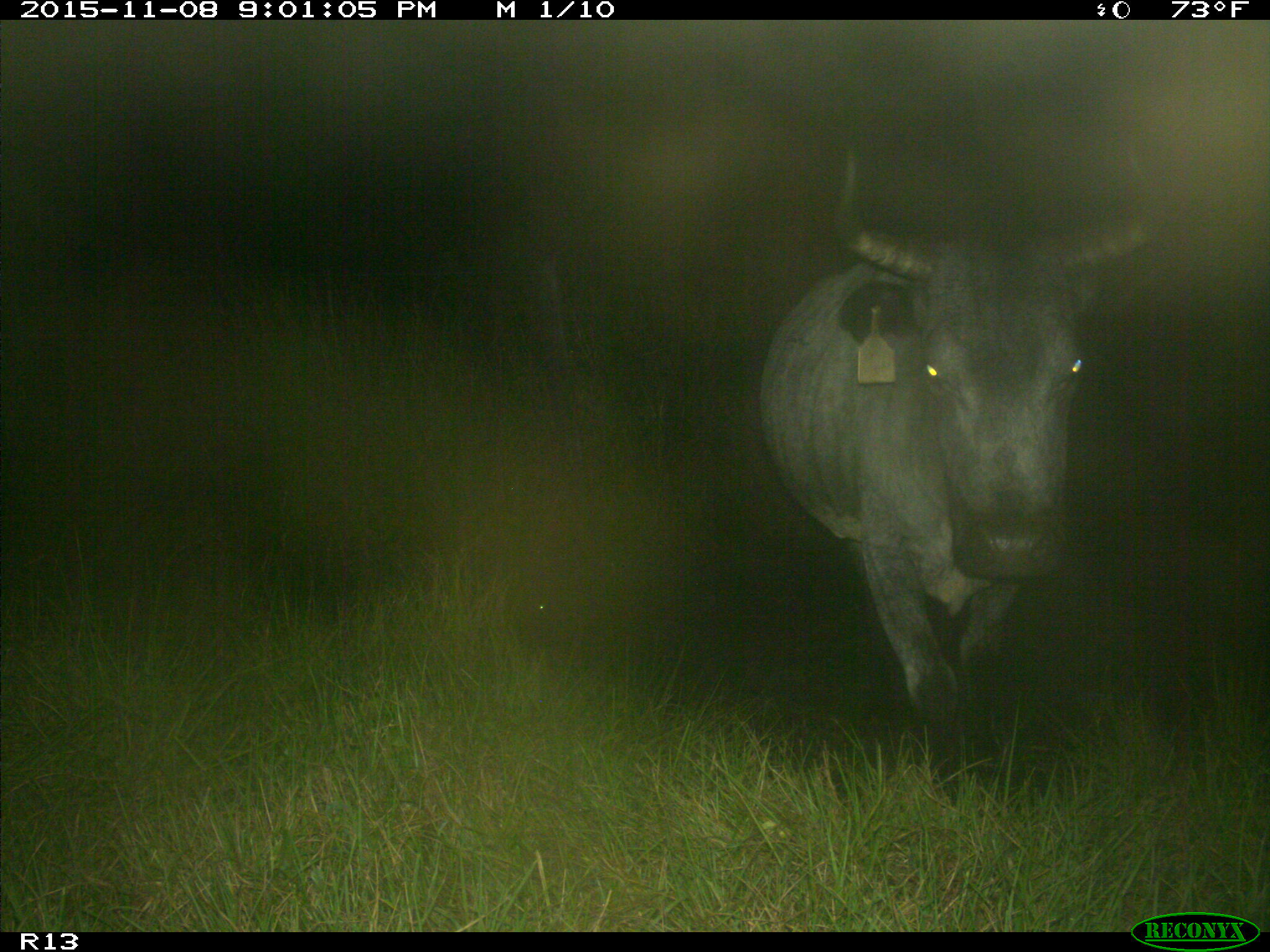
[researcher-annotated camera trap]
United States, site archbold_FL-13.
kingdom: Animalia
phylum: Chordata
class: Mammalia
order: Artiodactyla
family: Bovidae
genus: Bos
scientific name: Bos taurus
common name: domestic cow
Bos taurus (domestic cow).